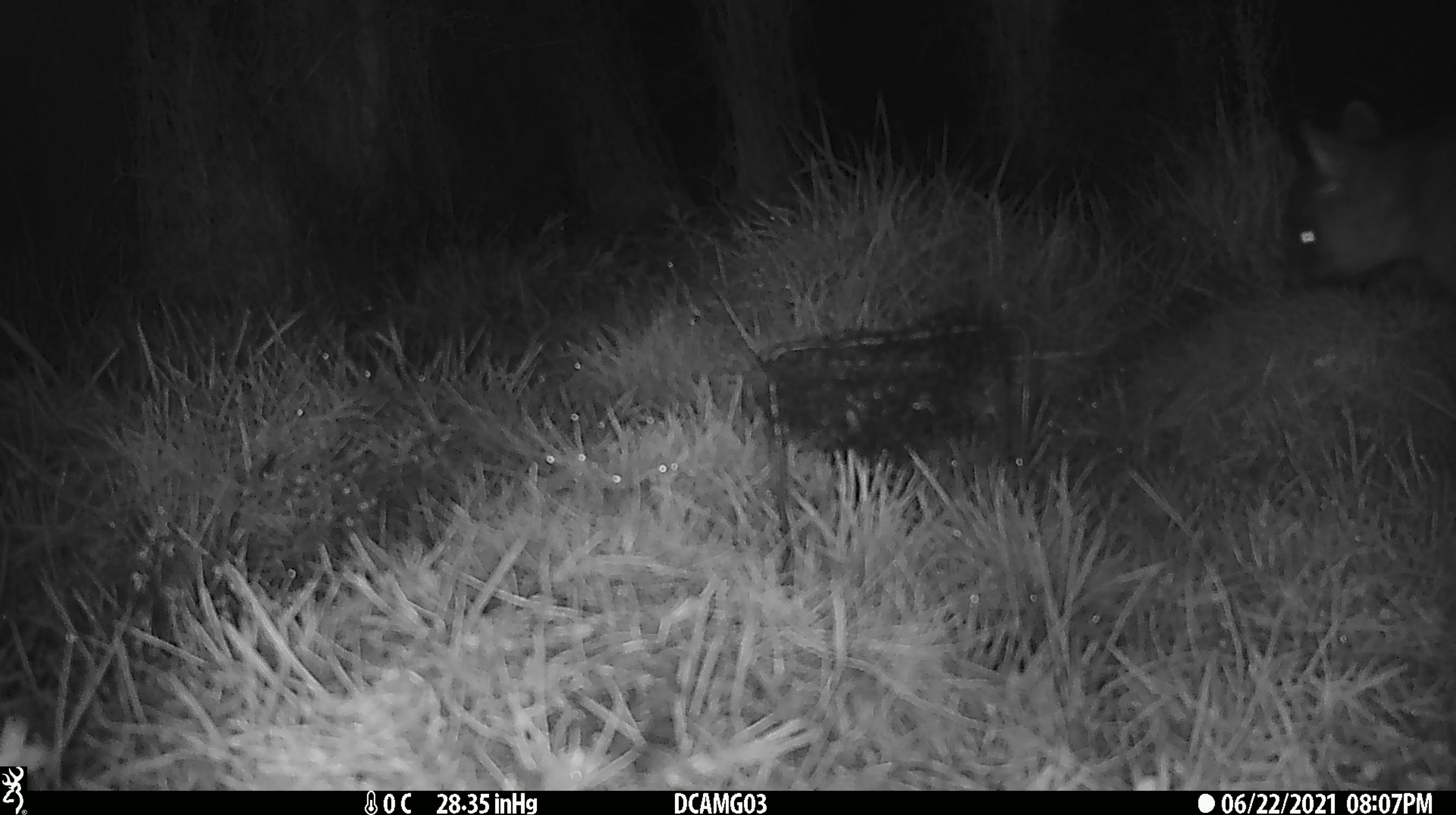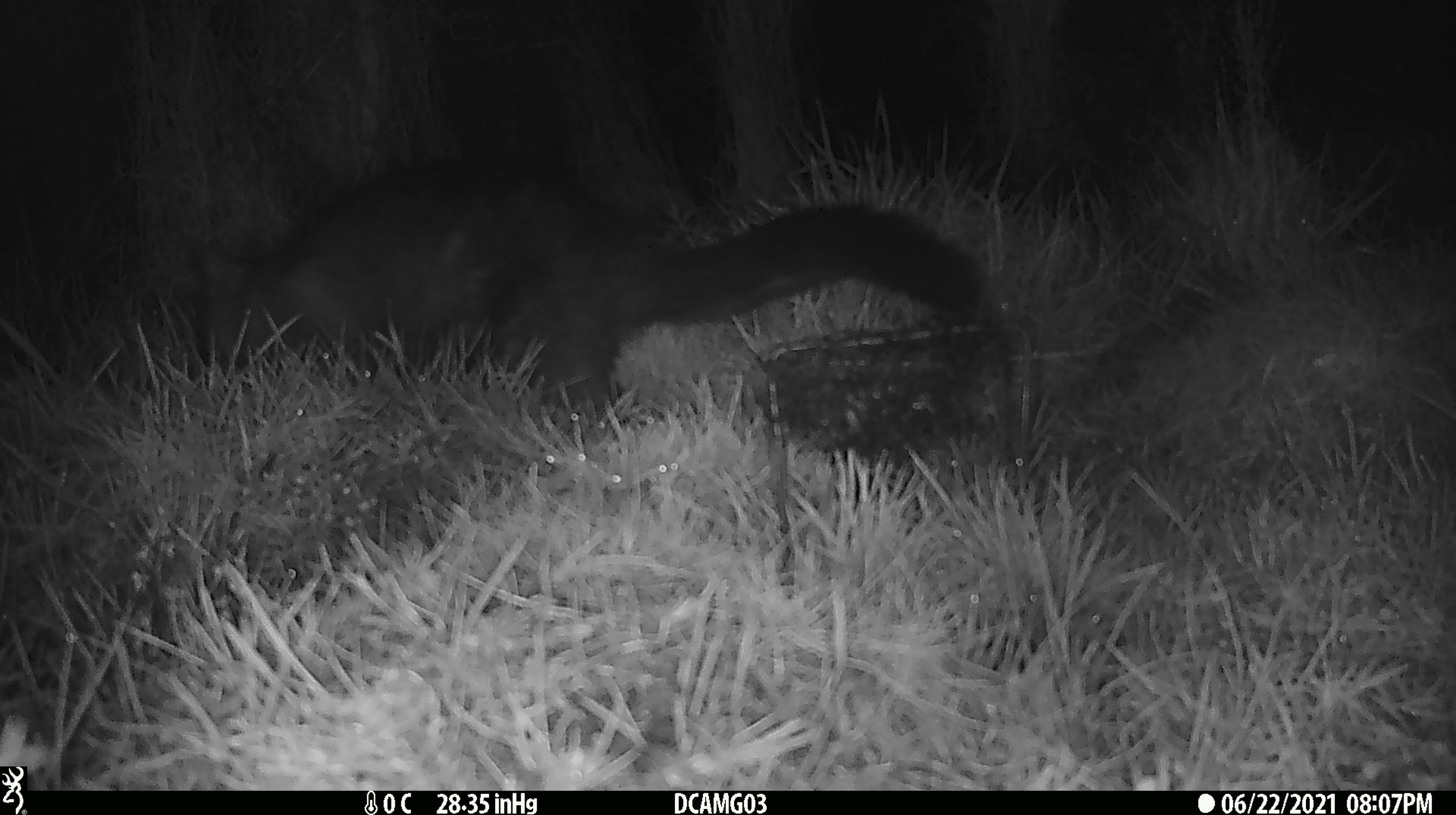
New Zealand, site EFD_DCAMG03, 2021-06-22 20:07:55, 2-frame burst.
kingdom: Animalia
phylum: Chordata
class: Mammalia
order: Diprotodontia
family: Phalangeridae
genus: Trichosurus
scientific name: Trichosurus vulpecula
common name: common brushtail possum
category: possum